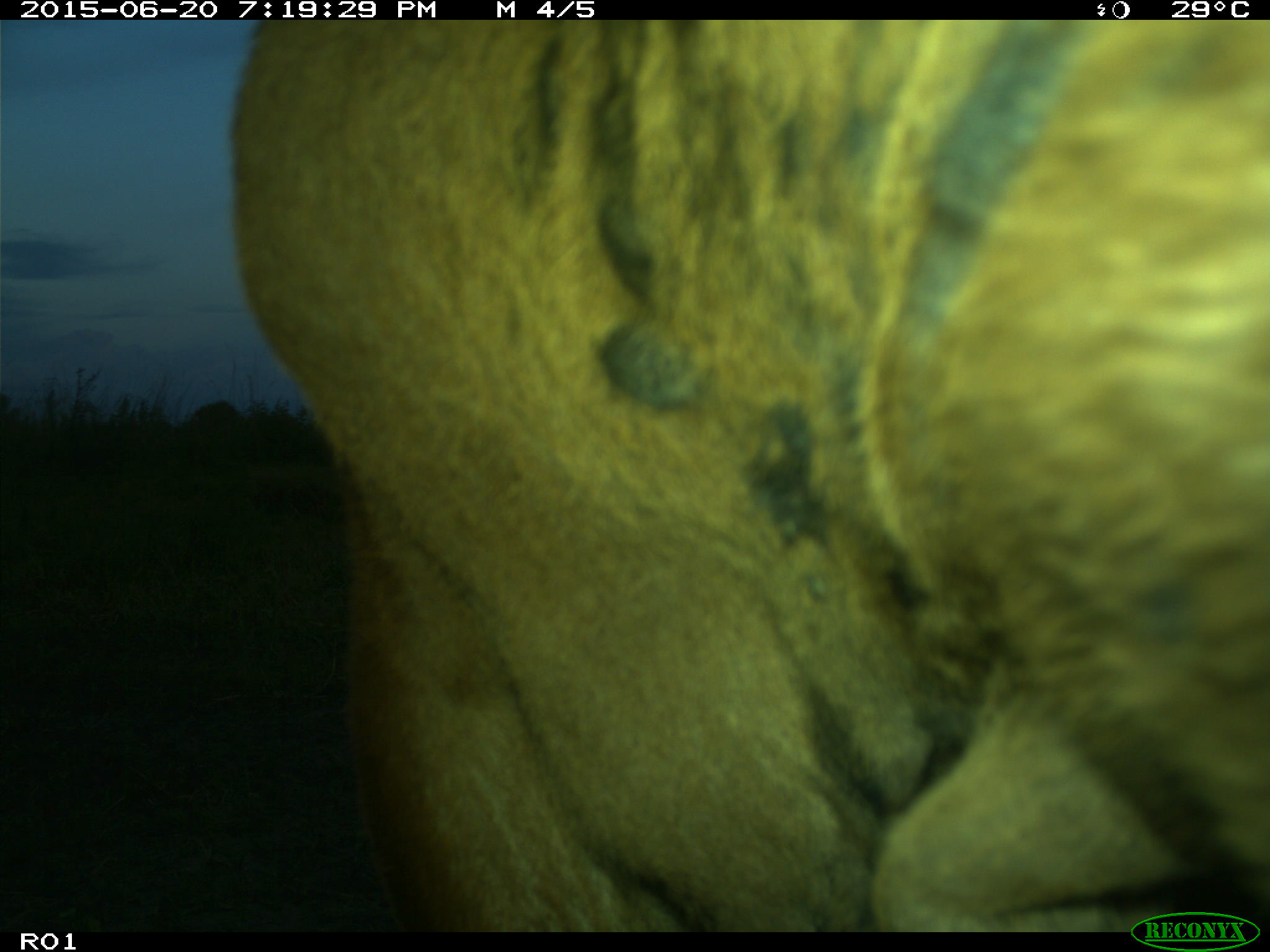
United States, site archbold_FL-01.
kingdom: Animalia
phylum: Chordata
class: Mammalia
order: Artiodactyla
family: Bovidae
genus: Bos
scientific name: Bos taurus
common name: domestic cow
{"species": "Bos taurus (domestic cow)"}